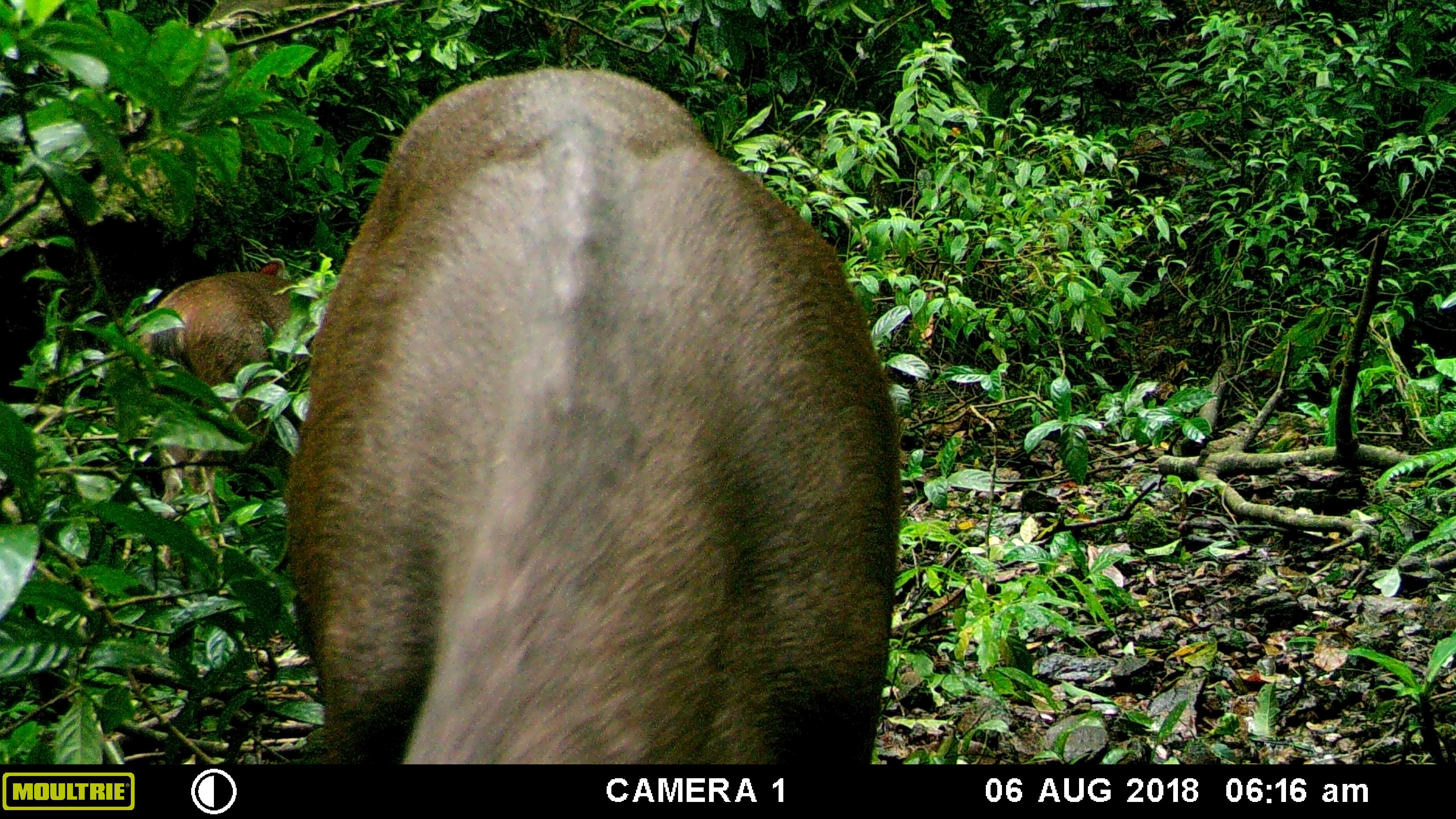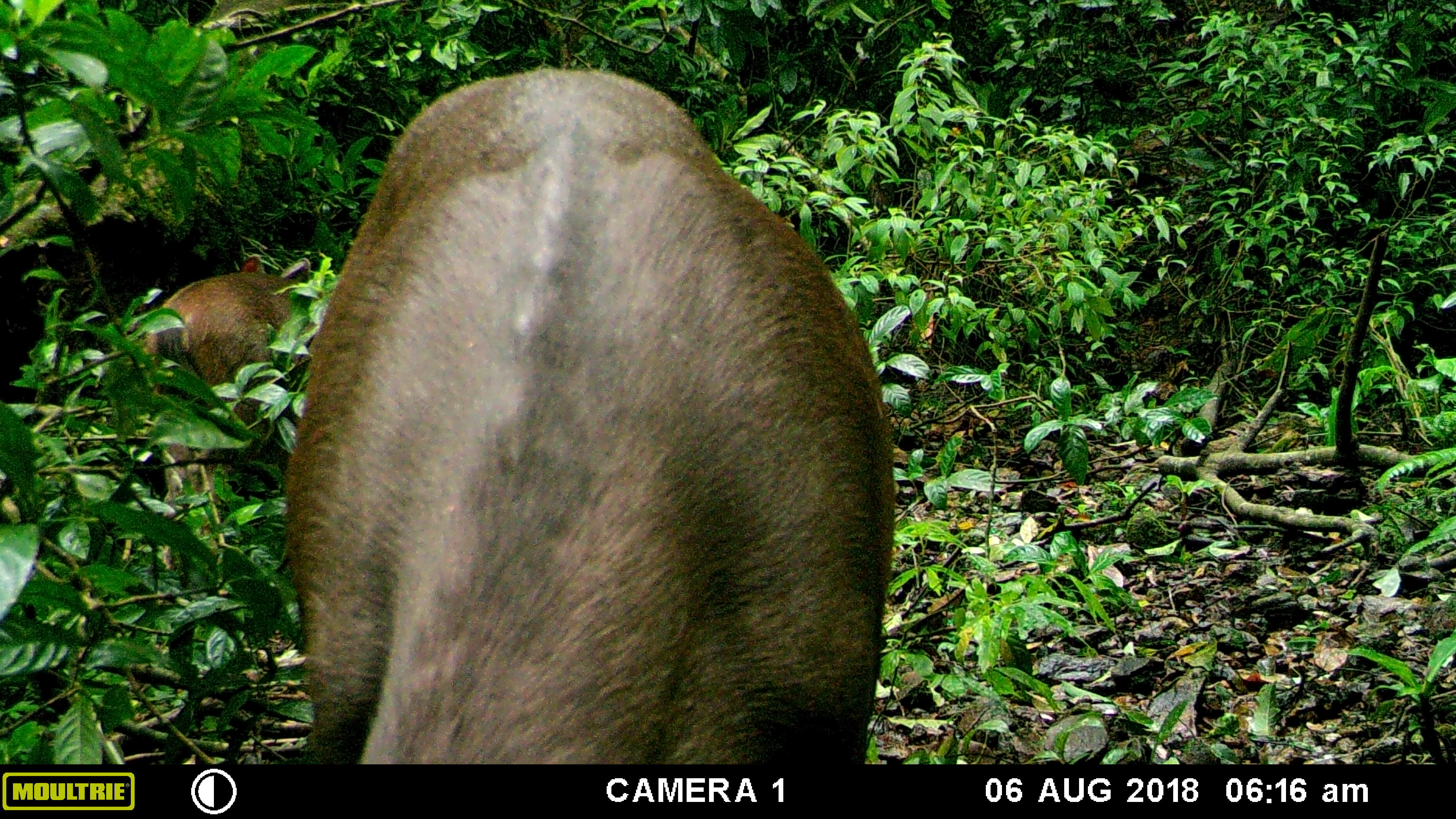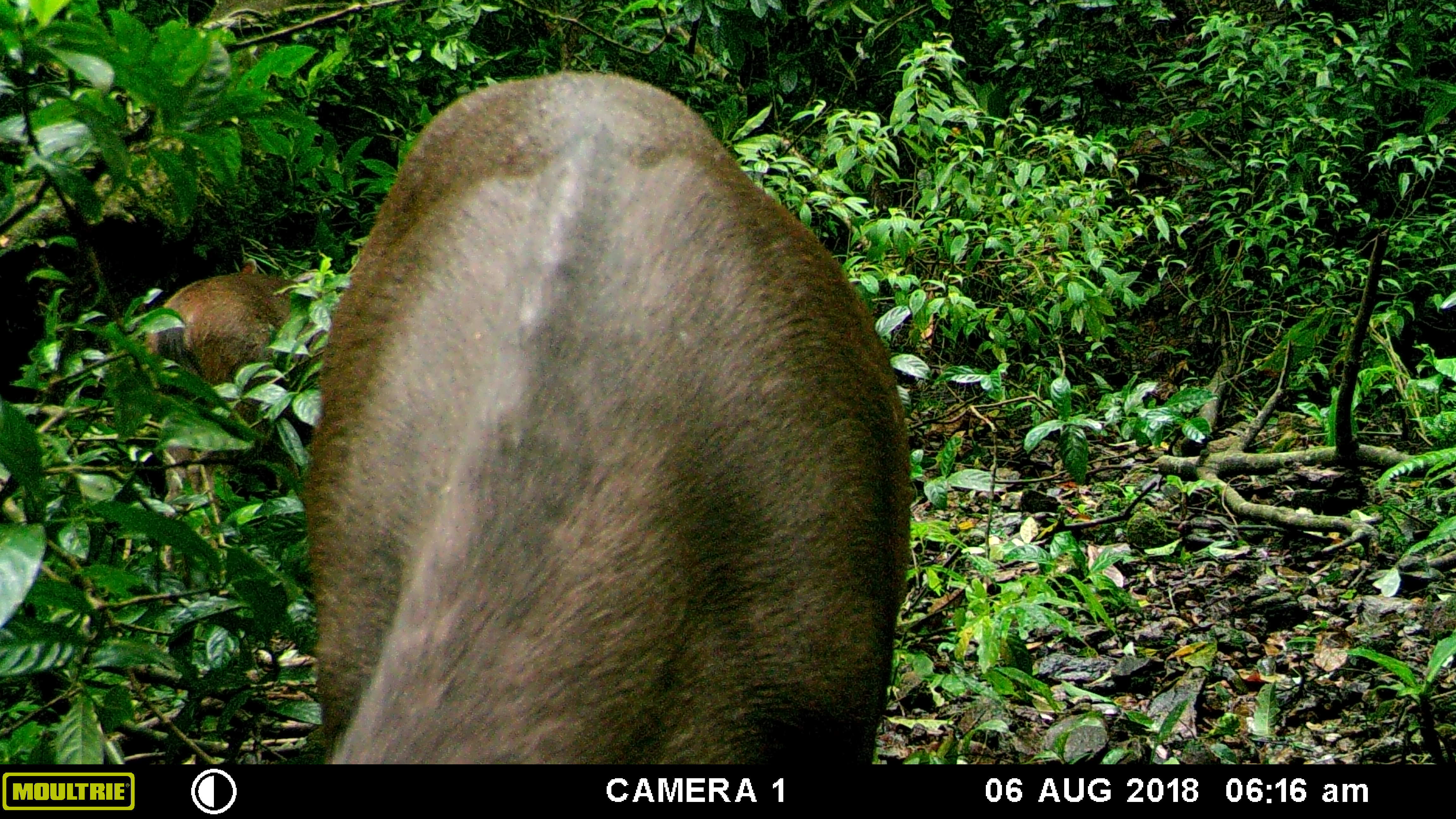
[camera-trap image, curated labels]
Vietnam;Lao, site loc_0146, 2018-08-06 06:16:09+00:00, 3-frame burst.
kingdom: Animalia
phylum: Chordata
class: Mammalia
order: Artiodactyla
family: Cervidae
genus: Rusa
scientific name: Rusa unicolor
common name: sambar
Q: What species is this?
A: Sambar (Rusa unicolor).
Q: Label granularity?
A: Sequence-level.